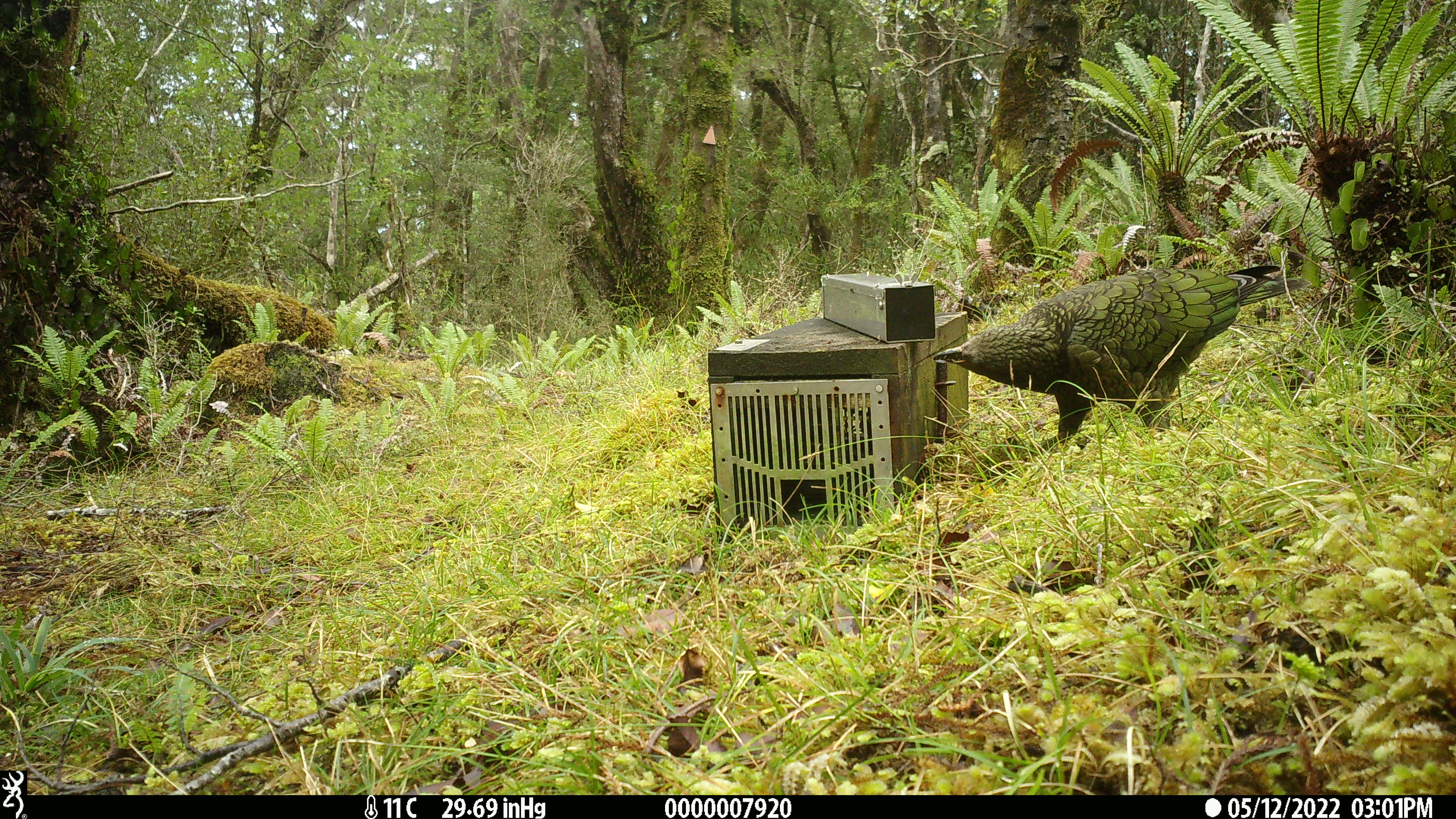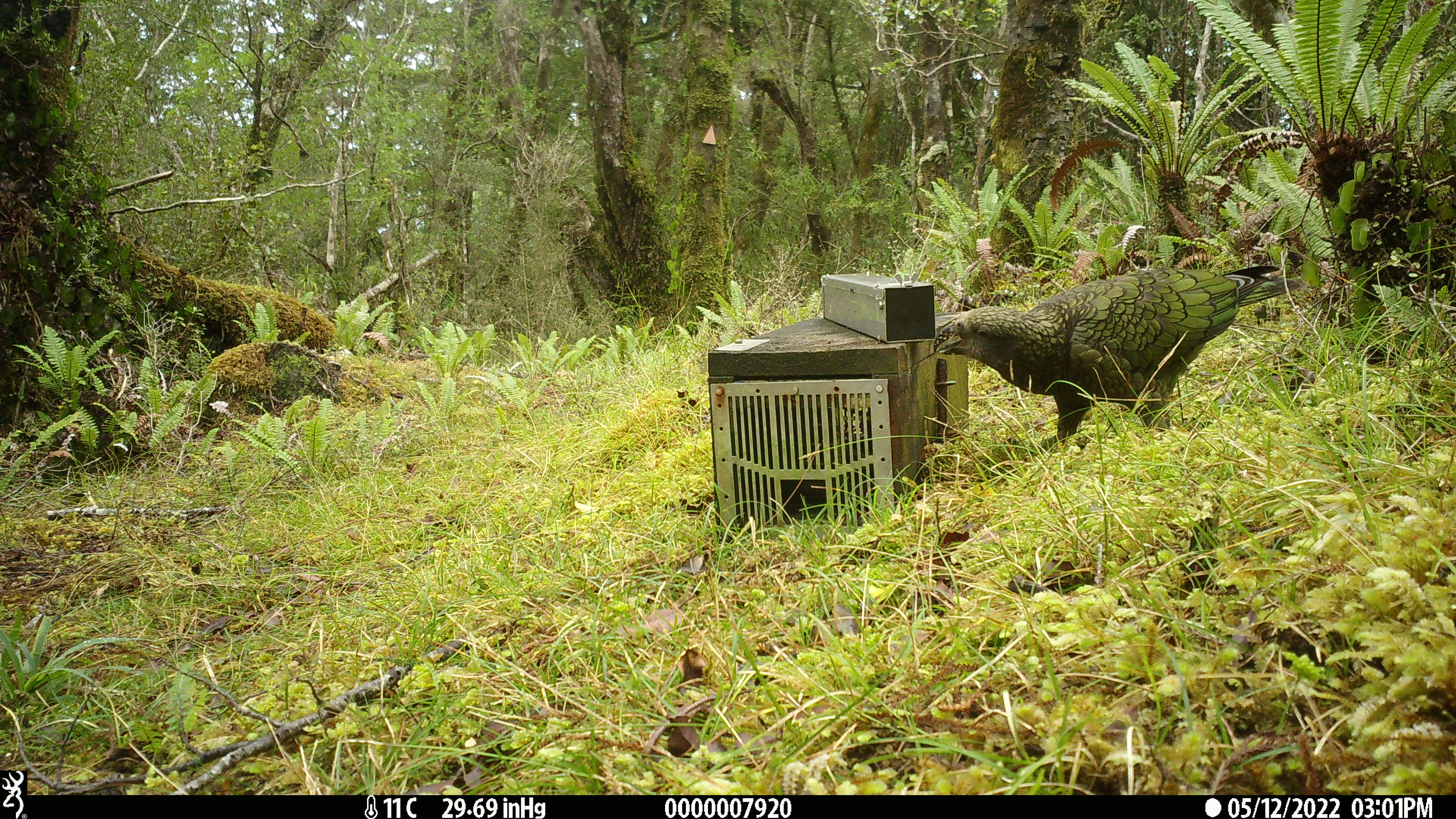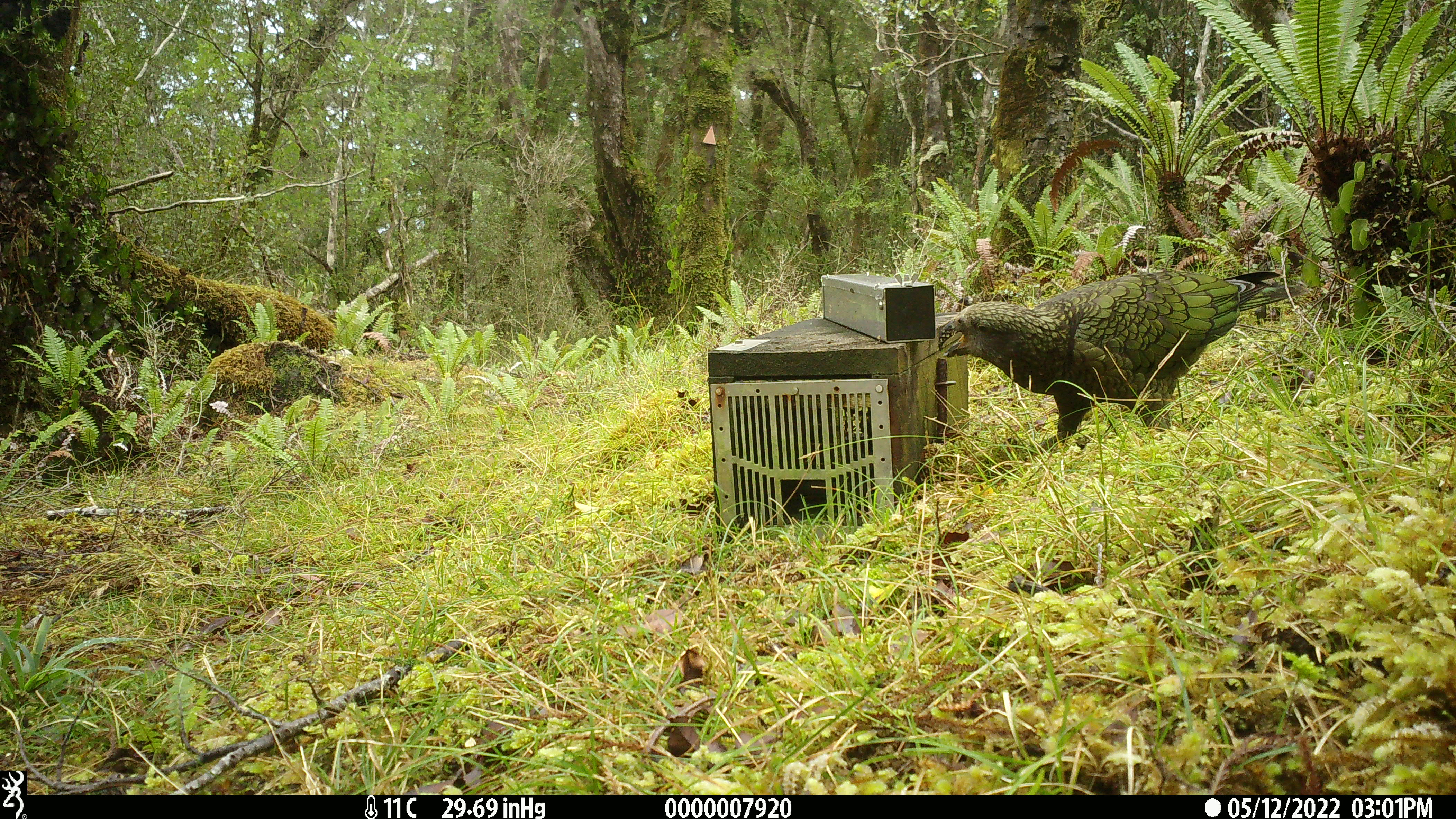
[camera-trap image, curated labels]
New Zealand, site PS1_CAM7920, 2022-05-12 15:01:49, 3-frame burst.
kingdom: Animalia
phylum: Chordata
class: Aves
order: Psittaciformes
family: Strigopidae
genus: Nestor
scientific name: Nestor notabilis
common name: kea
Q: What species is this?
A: Kea (Nestor notabilis).